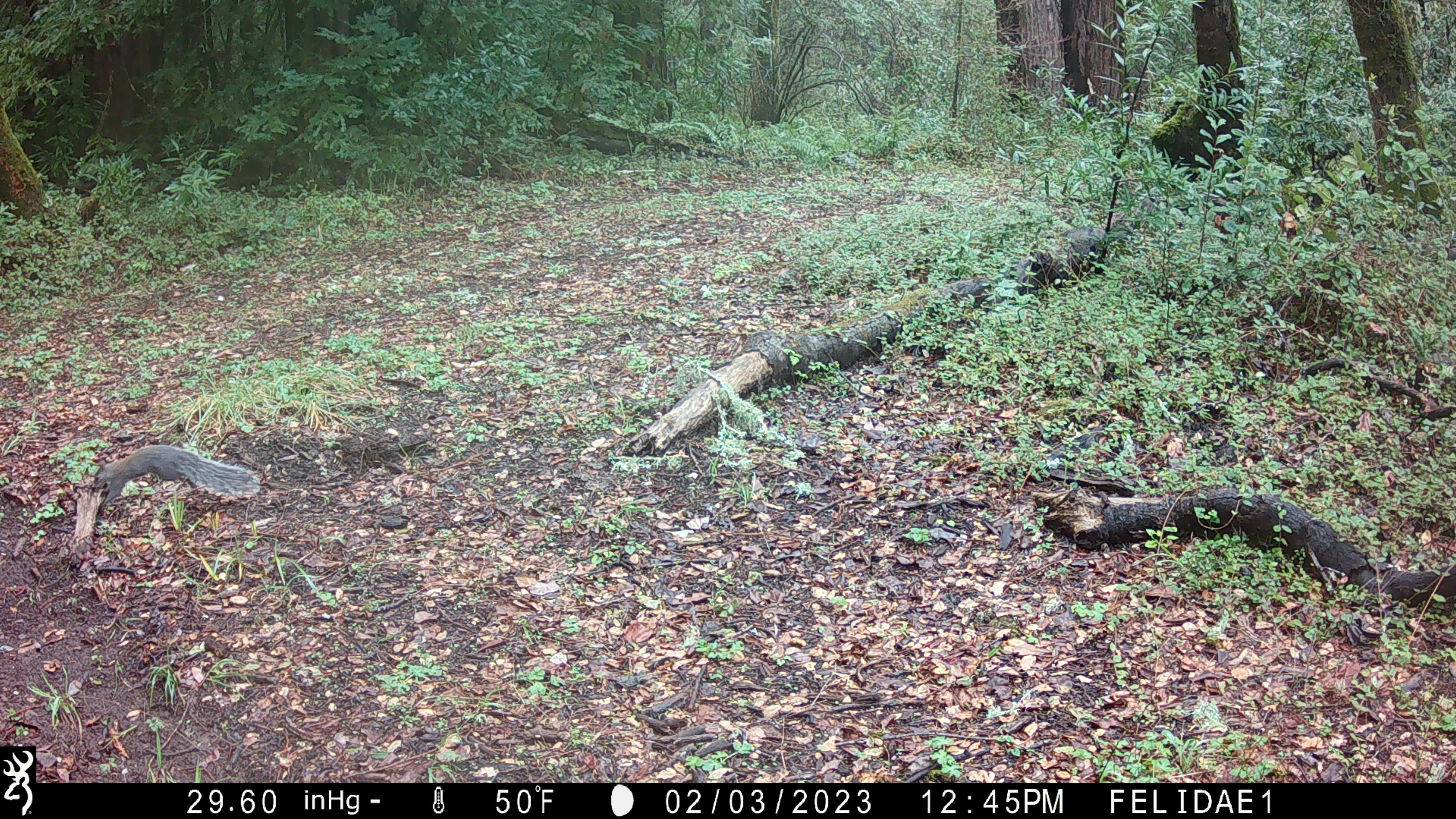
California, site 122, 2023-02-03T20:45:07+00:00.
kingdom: Animalia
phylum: Chordata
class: Mammalia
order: Rodentia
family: Sciuridae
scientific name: Sciuridae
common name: squirrel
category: unknown squirrel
Unknown squirrel (squirrel) (Sciuridae).